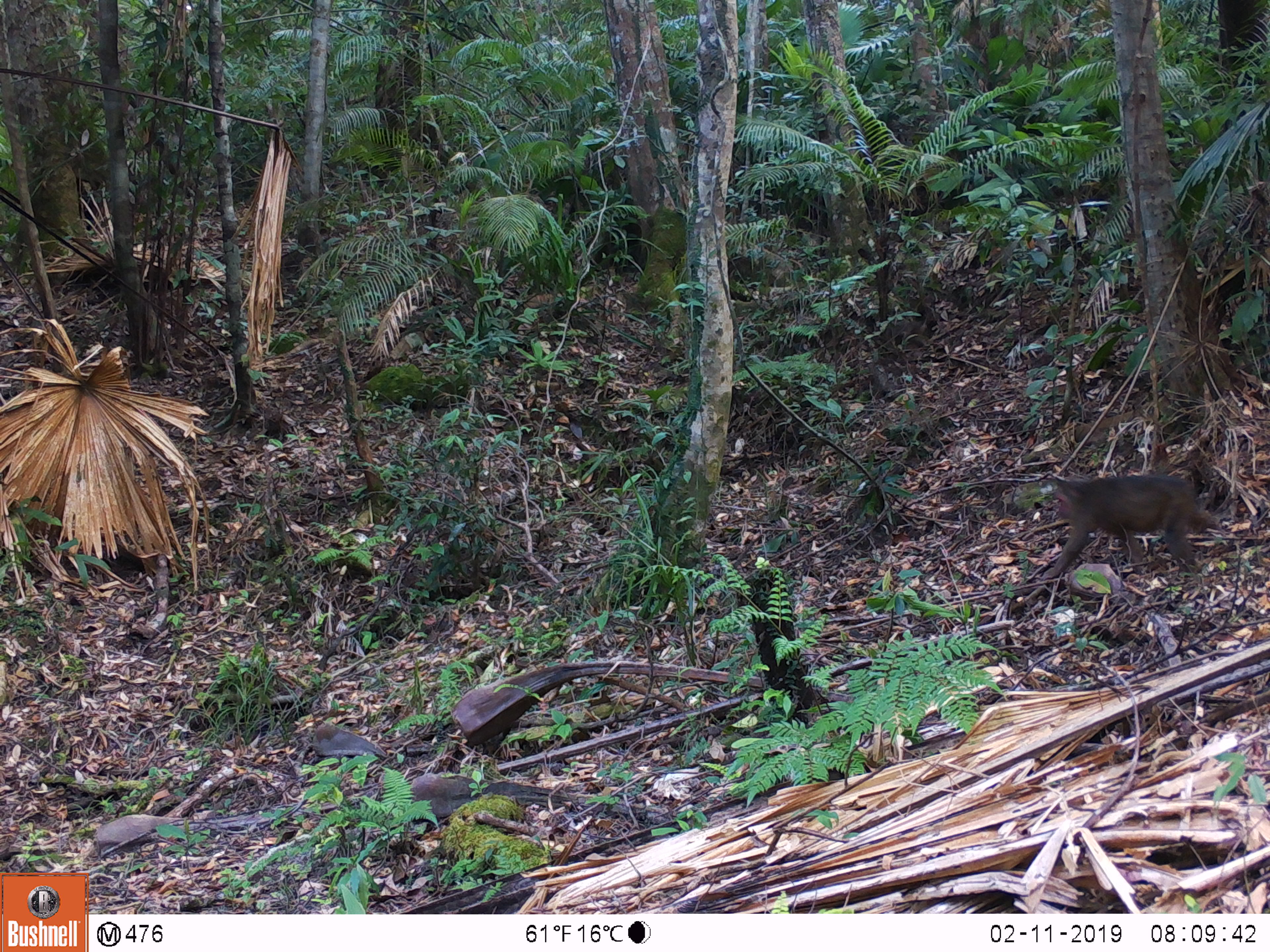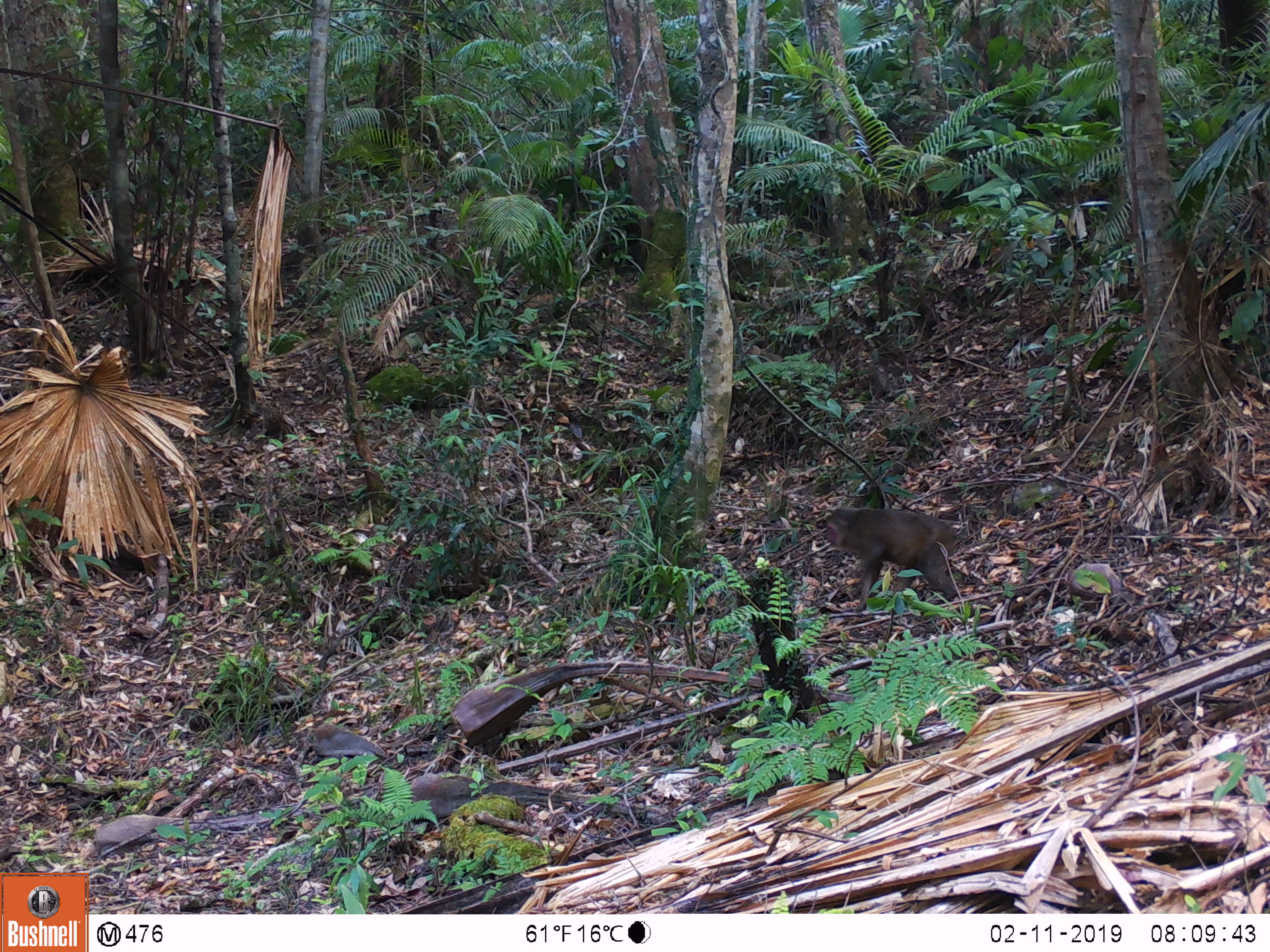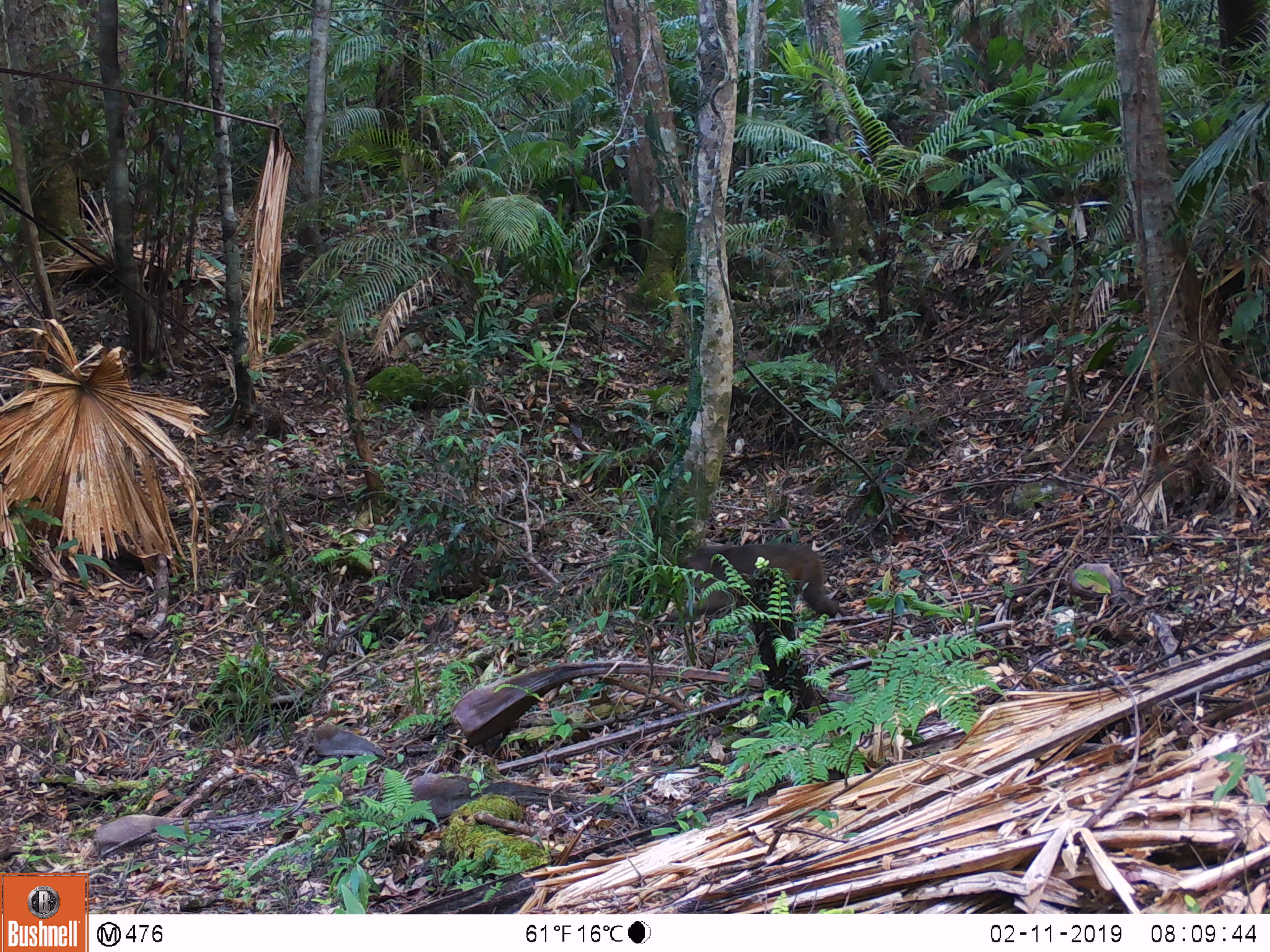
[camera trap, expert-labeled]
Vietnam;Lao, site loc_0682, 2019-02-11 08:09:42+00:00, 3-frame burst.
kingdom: Animalia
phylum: Chordata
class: Mammalia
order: Primates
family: Cercopithecidae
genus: Macaca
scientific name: Macaca arctoides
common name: stump-tailed macaque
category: stump tailed macaque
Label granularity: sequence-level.